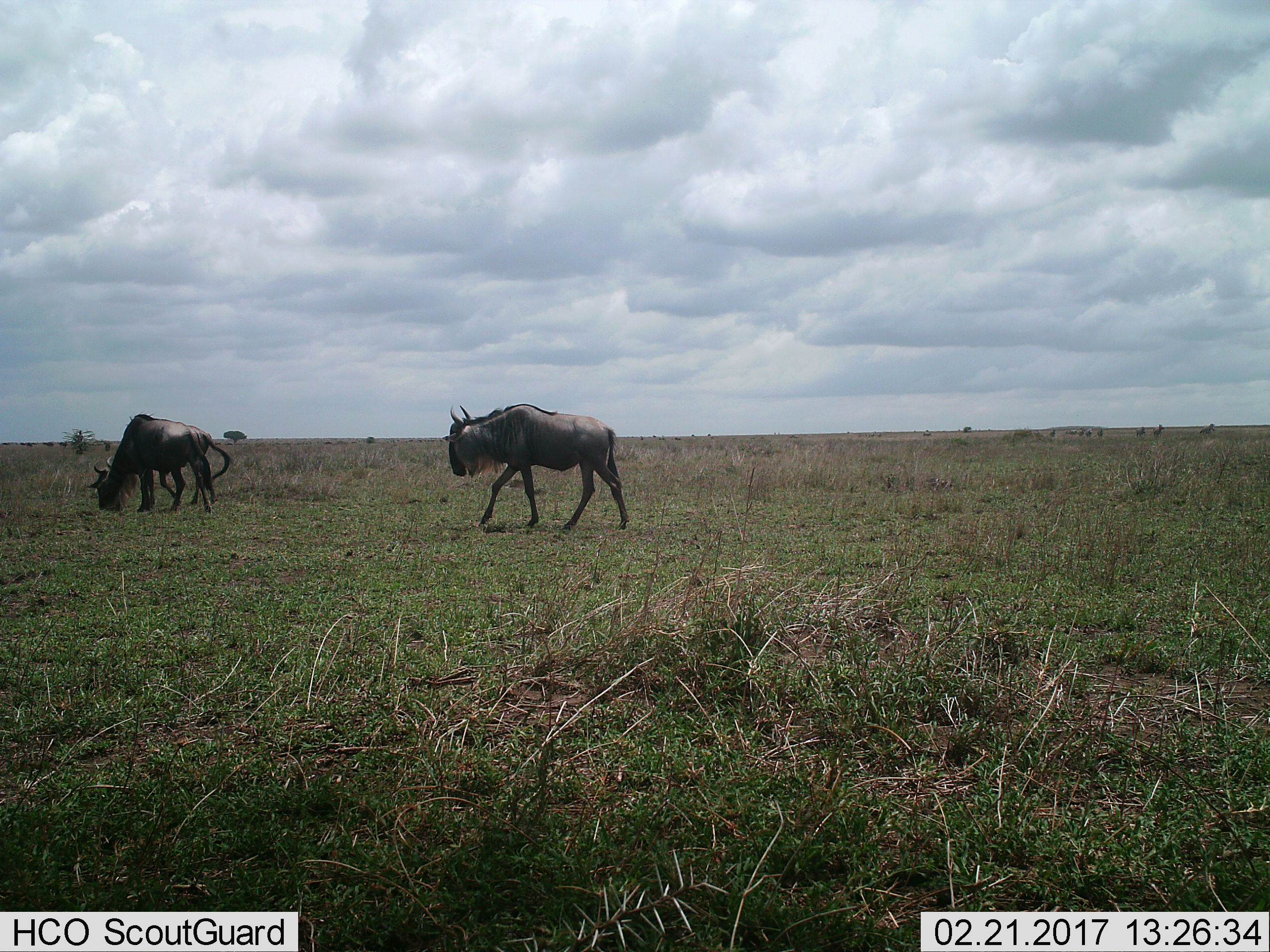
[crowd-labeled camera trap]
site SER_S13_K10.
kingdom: Animalia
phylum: Chordata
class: Mammalia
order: Artiodactyla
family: Bovidae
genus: Connochaetes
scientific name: Connochaetes taurinus taurinus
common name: blue wildebeest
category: wildebeestblue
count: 2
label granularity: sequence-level